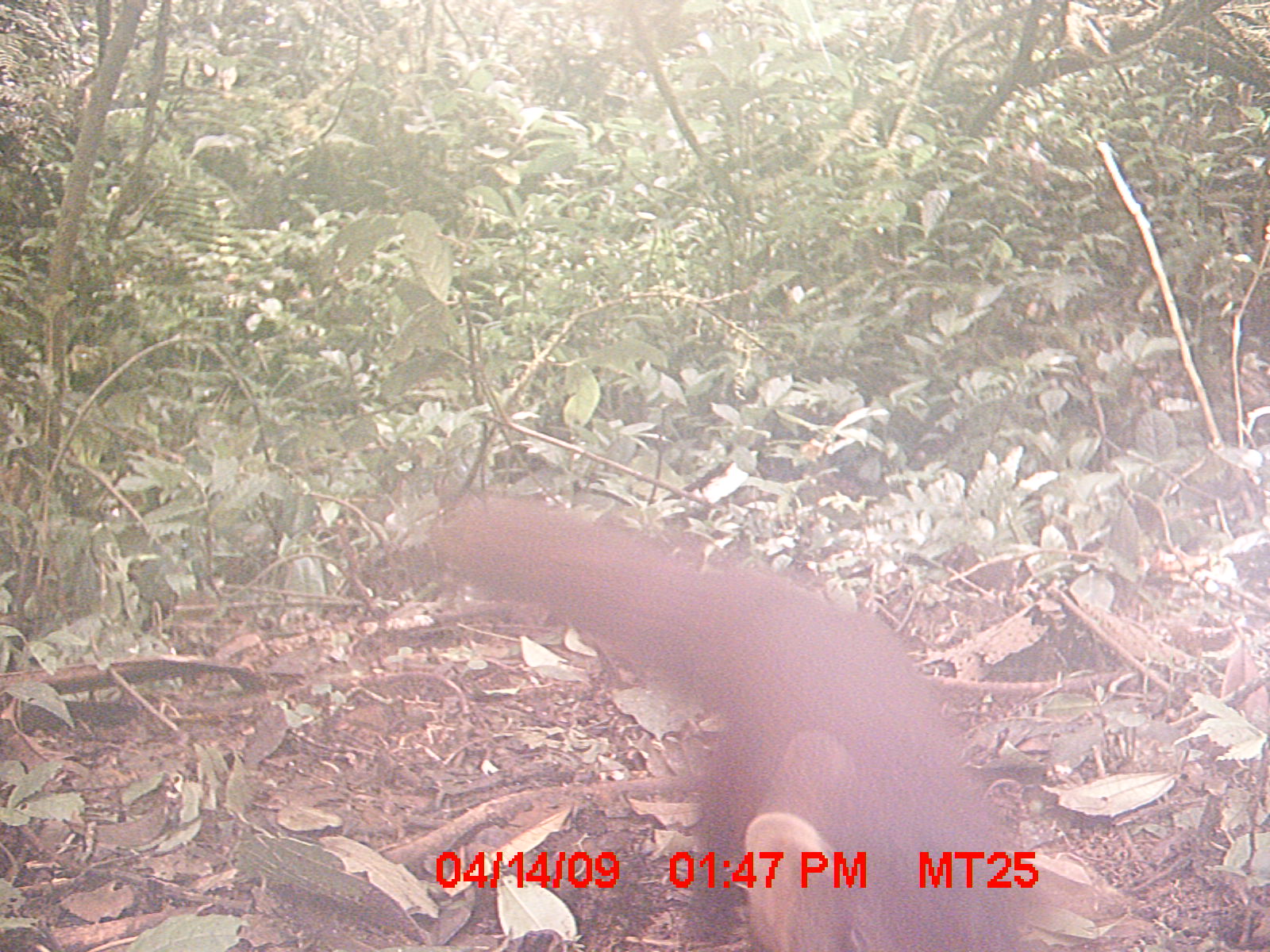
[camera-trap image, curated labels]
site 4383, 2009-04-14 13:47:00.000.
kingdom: Animalia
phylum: Chordata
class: Mammalia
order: Carnivora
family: Eupleridae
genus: Galidia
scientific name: Galidia elegans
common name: ring-tailed vontsira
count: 1